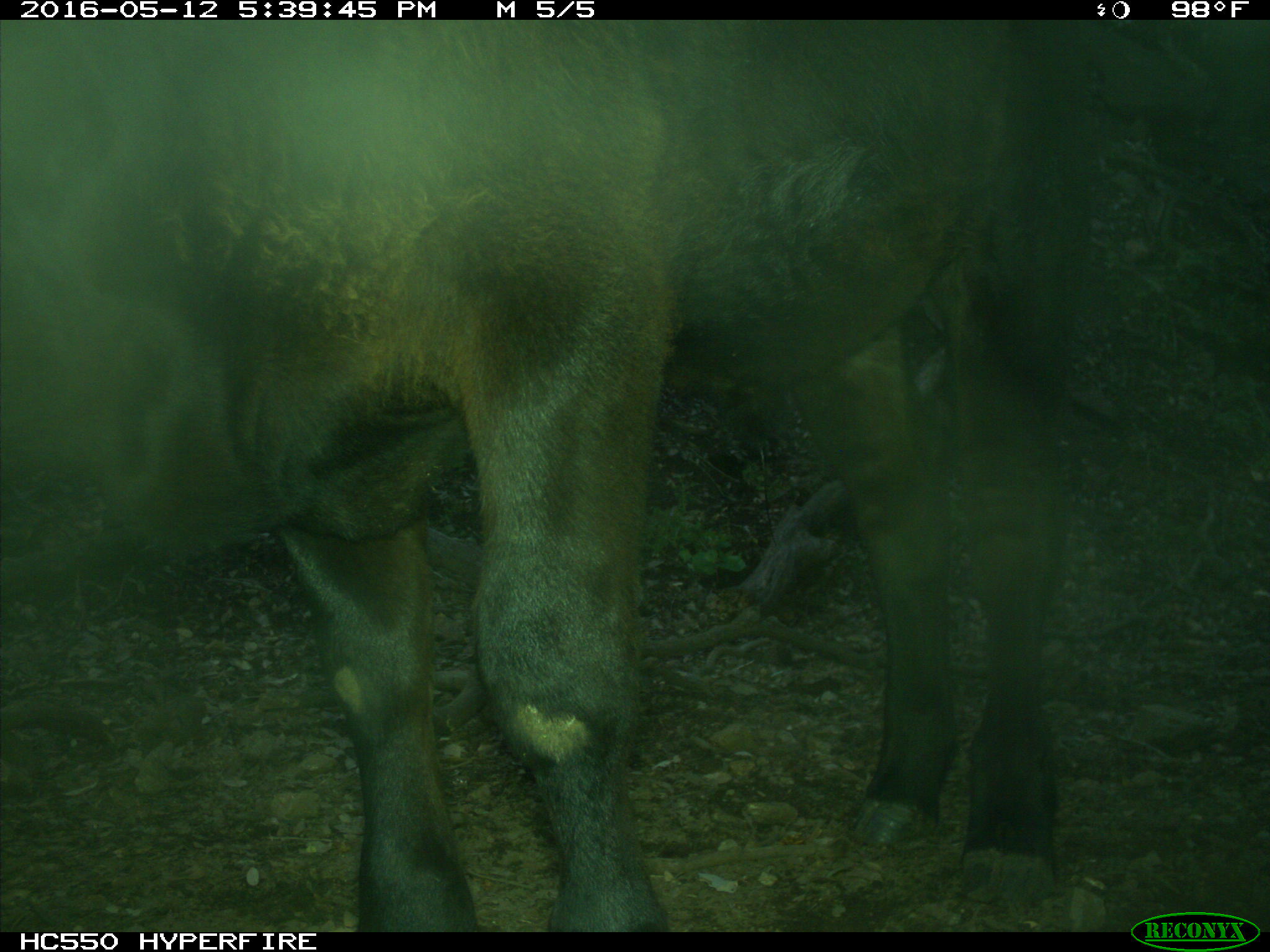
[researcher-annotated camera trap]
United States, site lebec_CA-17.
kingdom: Animalia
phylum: Chordata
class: Mammalia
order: Artiodactyla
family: Bovidae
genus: Bos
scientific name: Bos taurus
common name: domestic cow